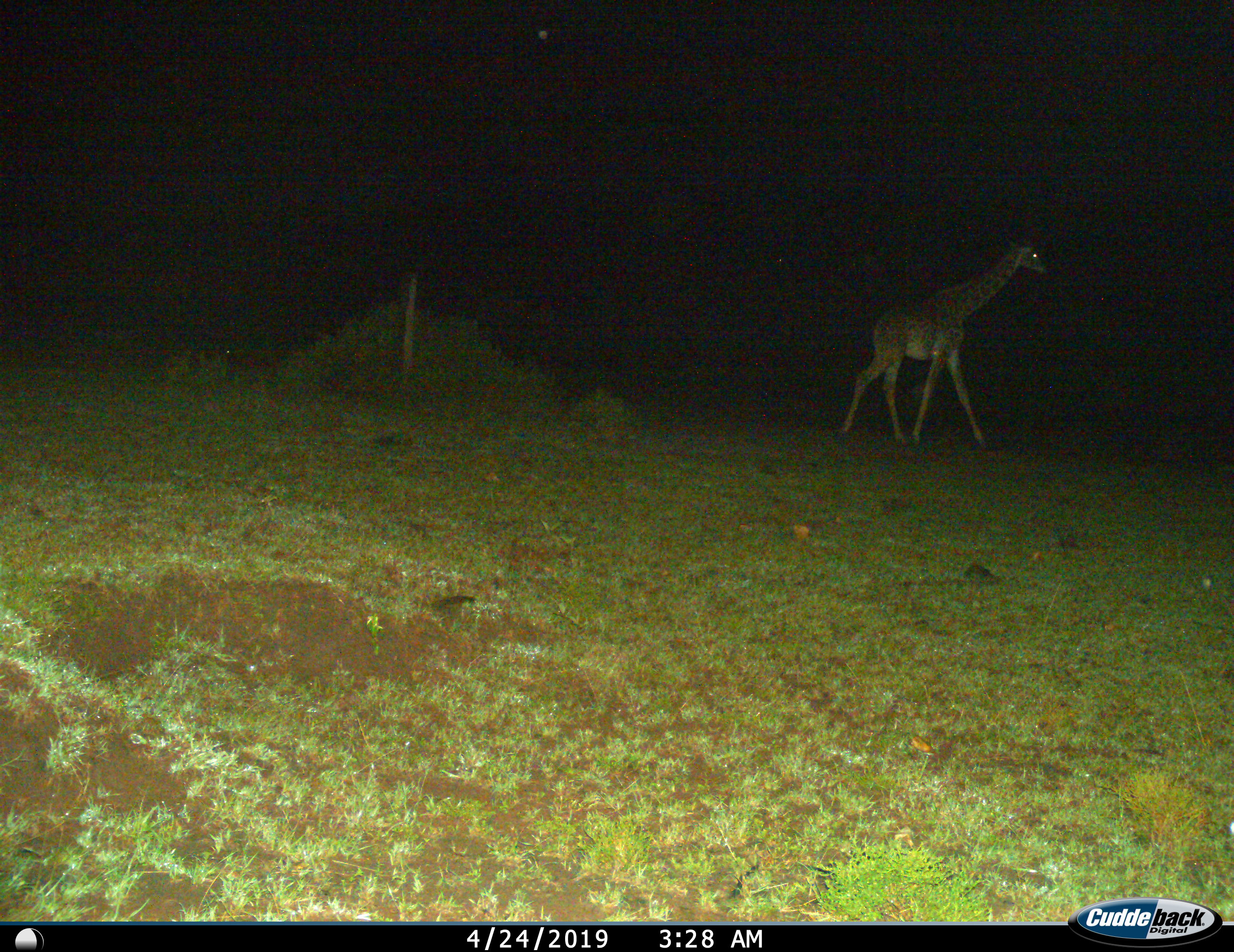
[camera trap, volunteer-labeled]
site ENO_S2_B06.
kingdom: Animalia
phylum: Chordata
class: Mammalia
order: Artiodactyla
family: Giraffidae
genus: Giraffa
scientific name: Giraffa camelopardalis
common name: giraffe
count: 1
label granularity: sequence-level